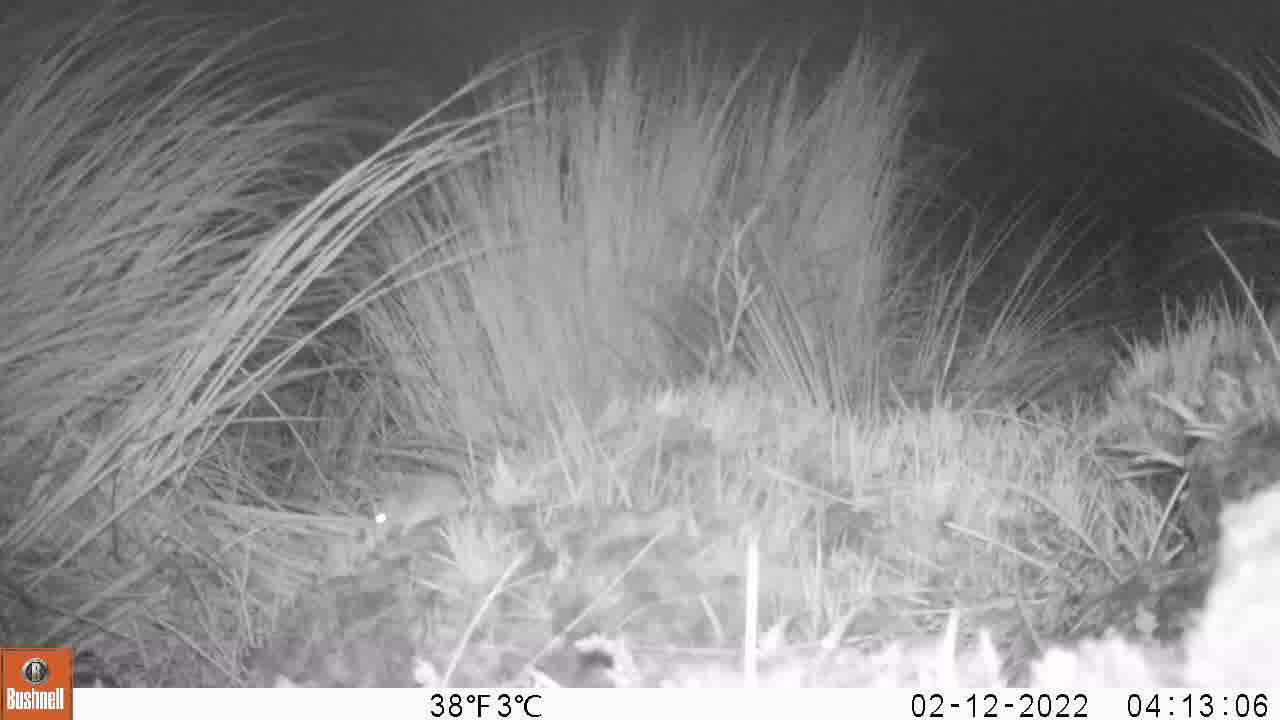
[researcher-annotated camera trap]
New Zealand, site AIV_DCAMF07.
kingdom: Animalia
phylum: Chordata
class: Mammalia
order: Rodentia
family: Muridae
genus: Mus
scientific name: Mus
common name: mouse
Mouse (Mus).